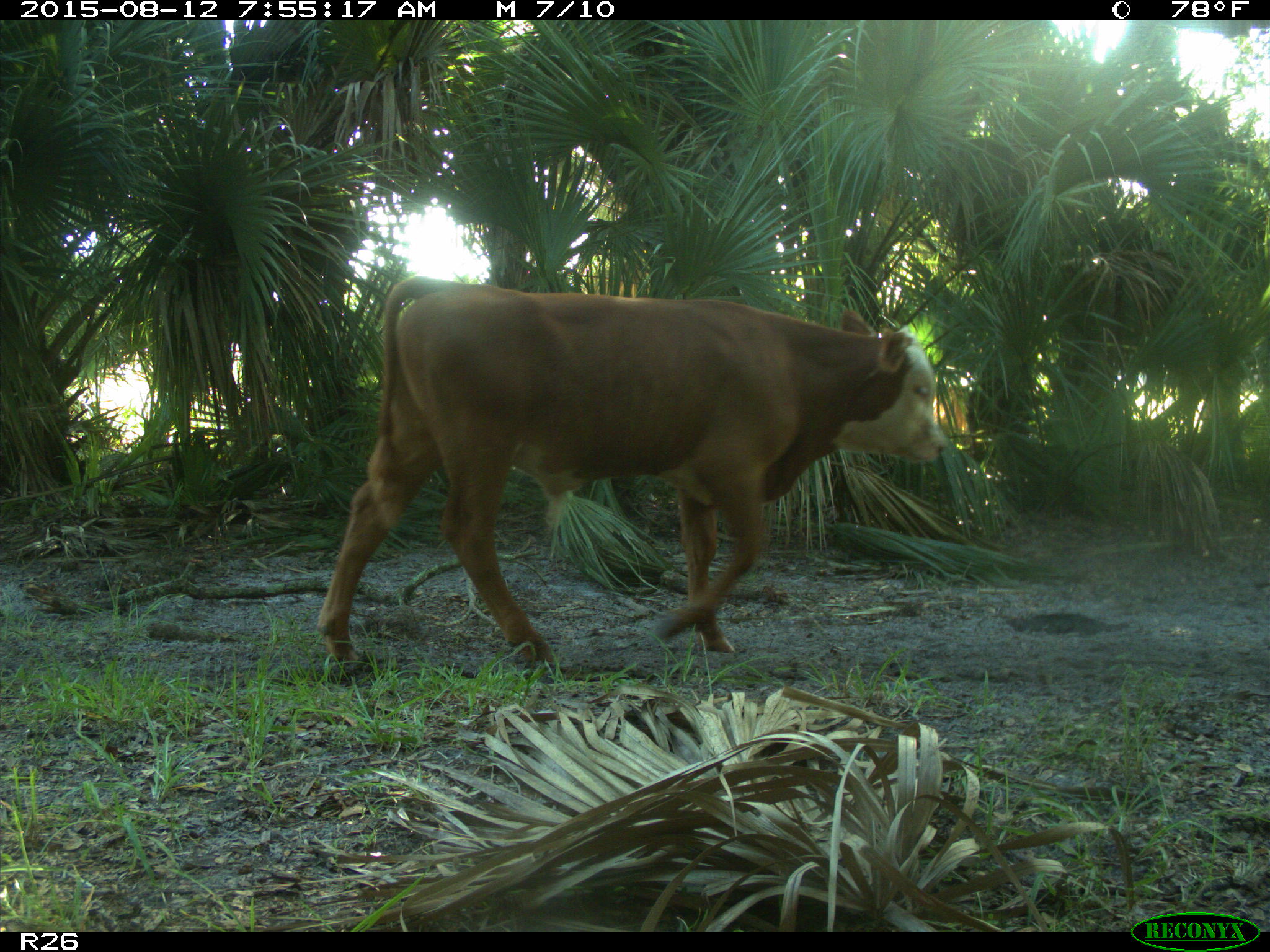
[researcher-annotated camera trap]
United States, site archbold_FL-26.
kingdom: Animalia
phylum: Chordata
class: Mammalia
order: Artiodactyla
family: Bovidae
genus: Bos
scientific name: Bos taurus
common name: domestic cow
Bos taurus (domestic cow).